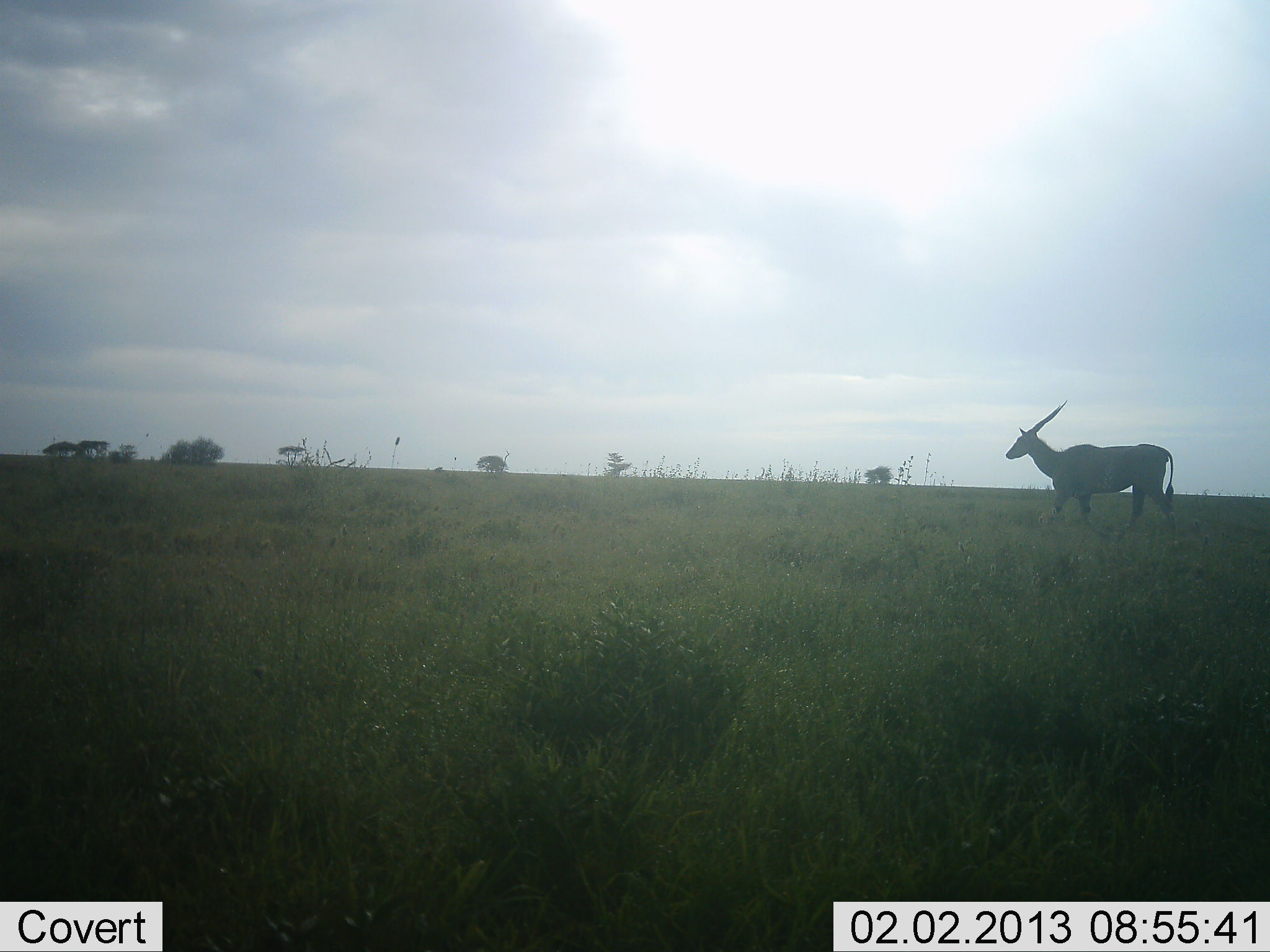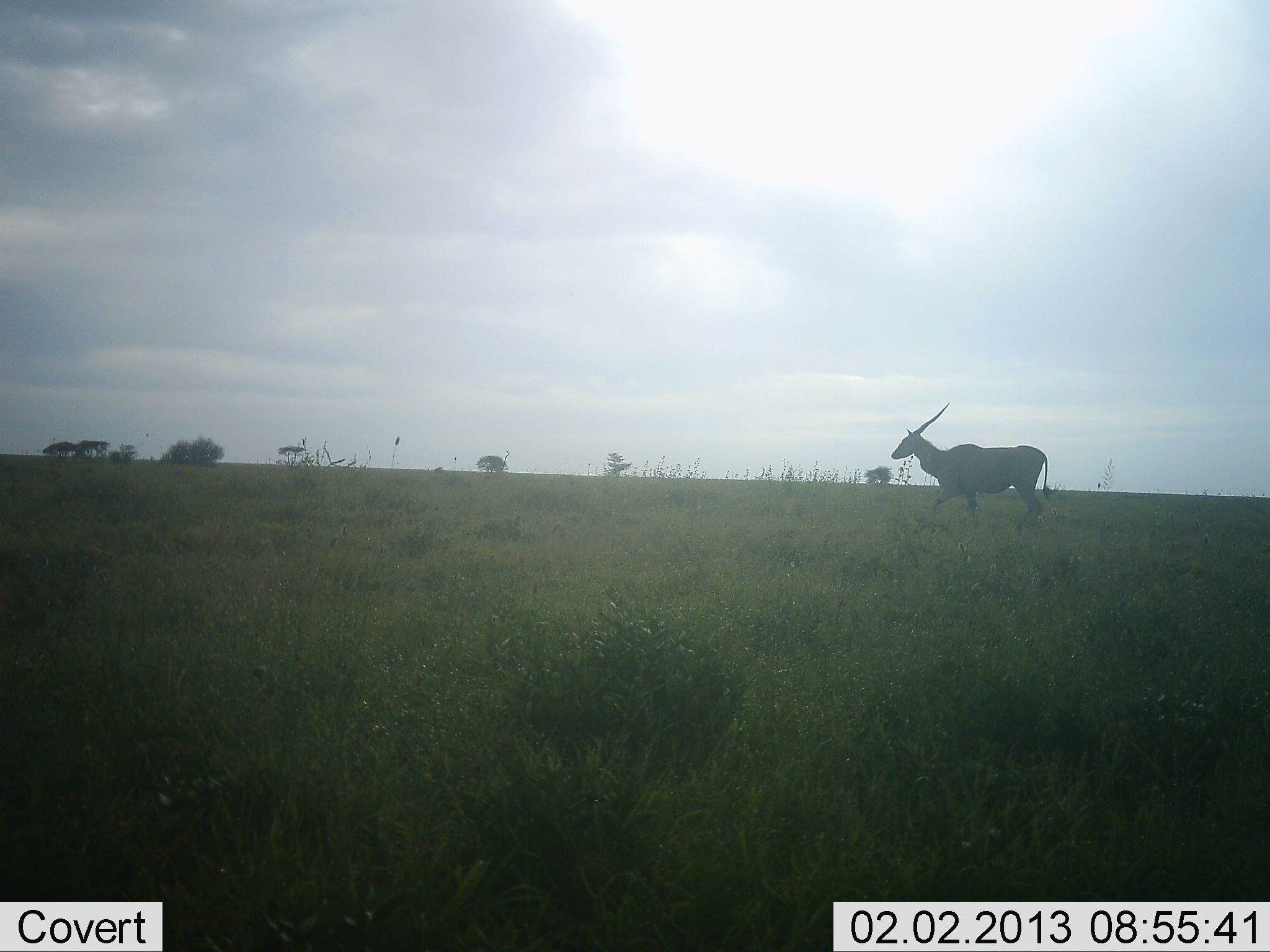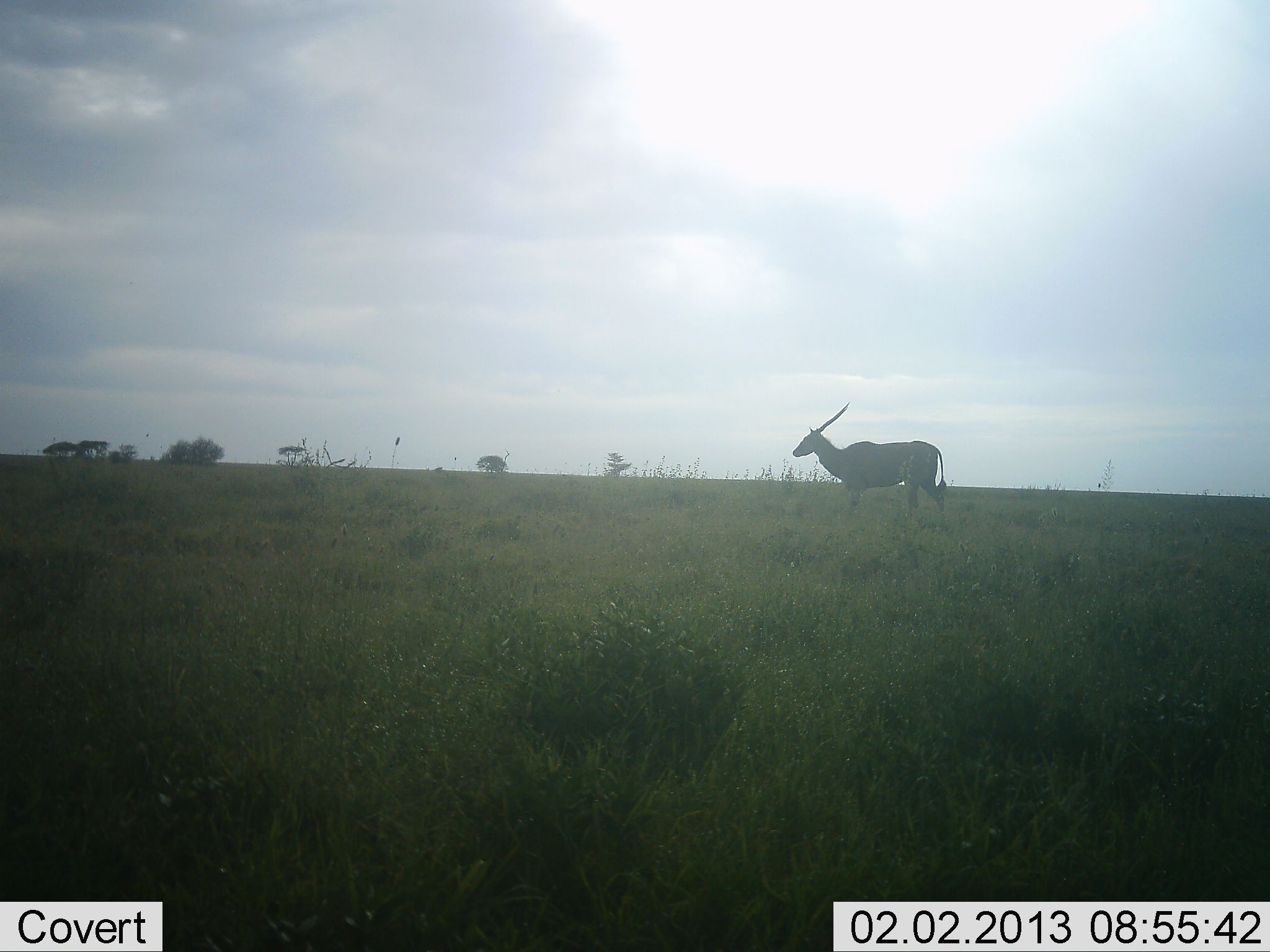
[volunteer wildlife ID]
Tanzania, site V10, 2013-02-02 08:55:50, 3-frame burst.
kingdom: Animalia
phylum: Chordata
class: Mammalia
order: Artiodactyla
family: Bovidae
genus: Tragelaphus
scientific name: Tragelaphus oryx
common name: eland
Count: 1.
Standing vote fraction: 0%.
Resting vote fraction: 0%.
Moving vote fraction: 100%.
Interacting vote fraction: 0%.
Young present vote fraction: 0%.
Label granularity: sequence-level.